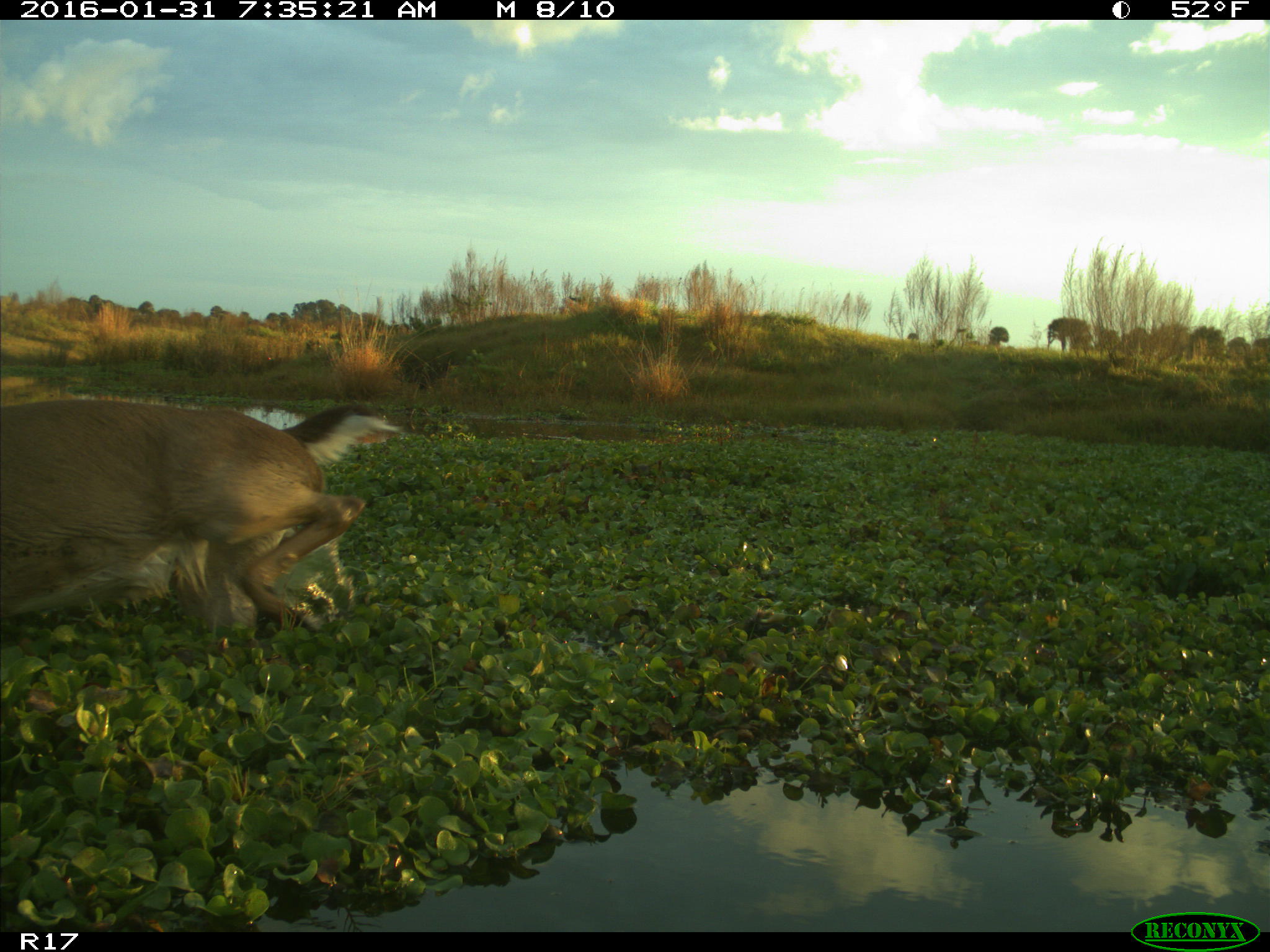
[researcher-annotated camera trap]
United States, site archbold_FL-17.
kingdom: Animalia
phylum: Chordata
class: Mammalia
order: Artiodactyla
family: Cervidae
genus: Odocoileus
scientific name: Odocoileus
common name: deer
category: unidentified deer